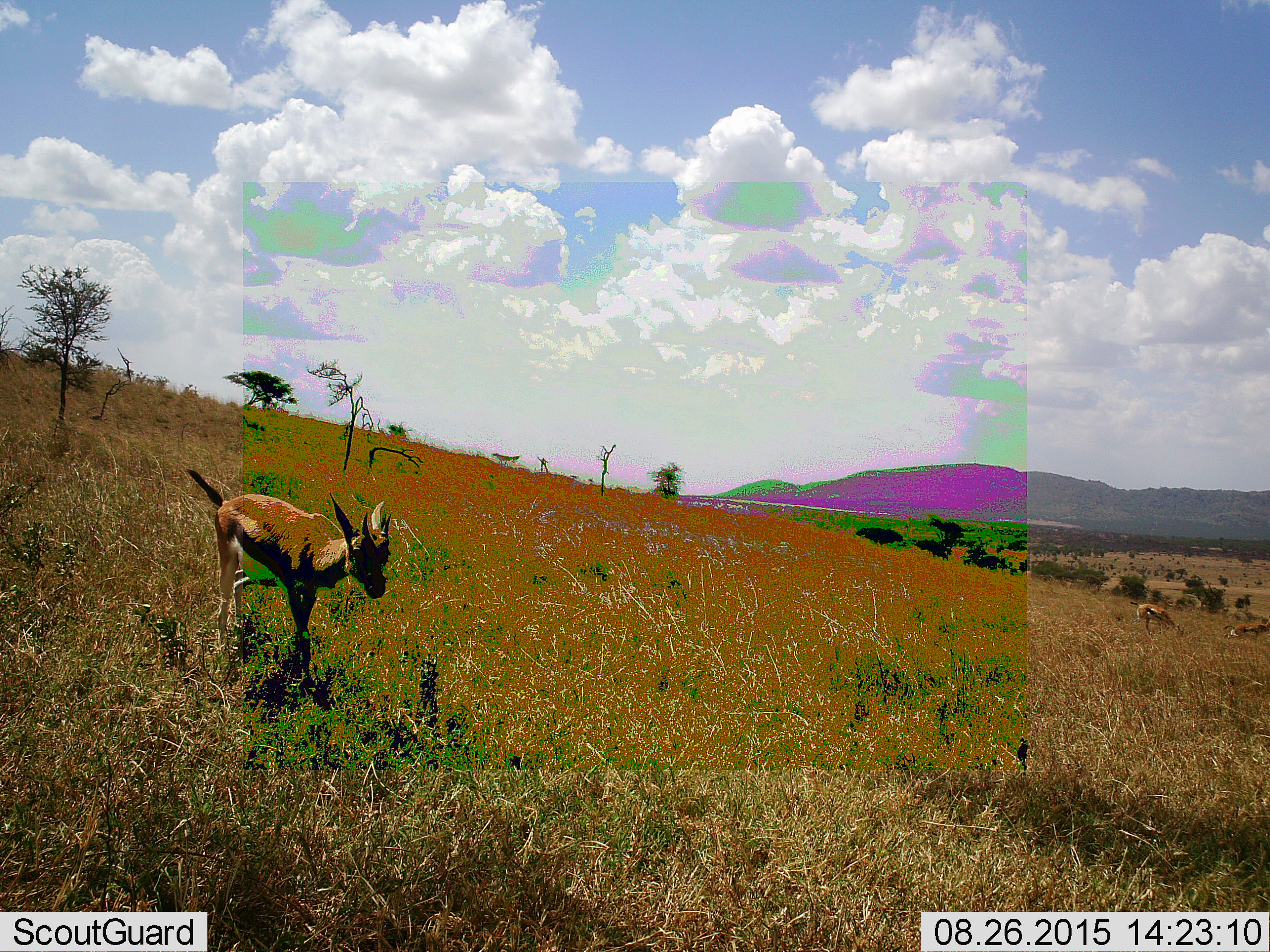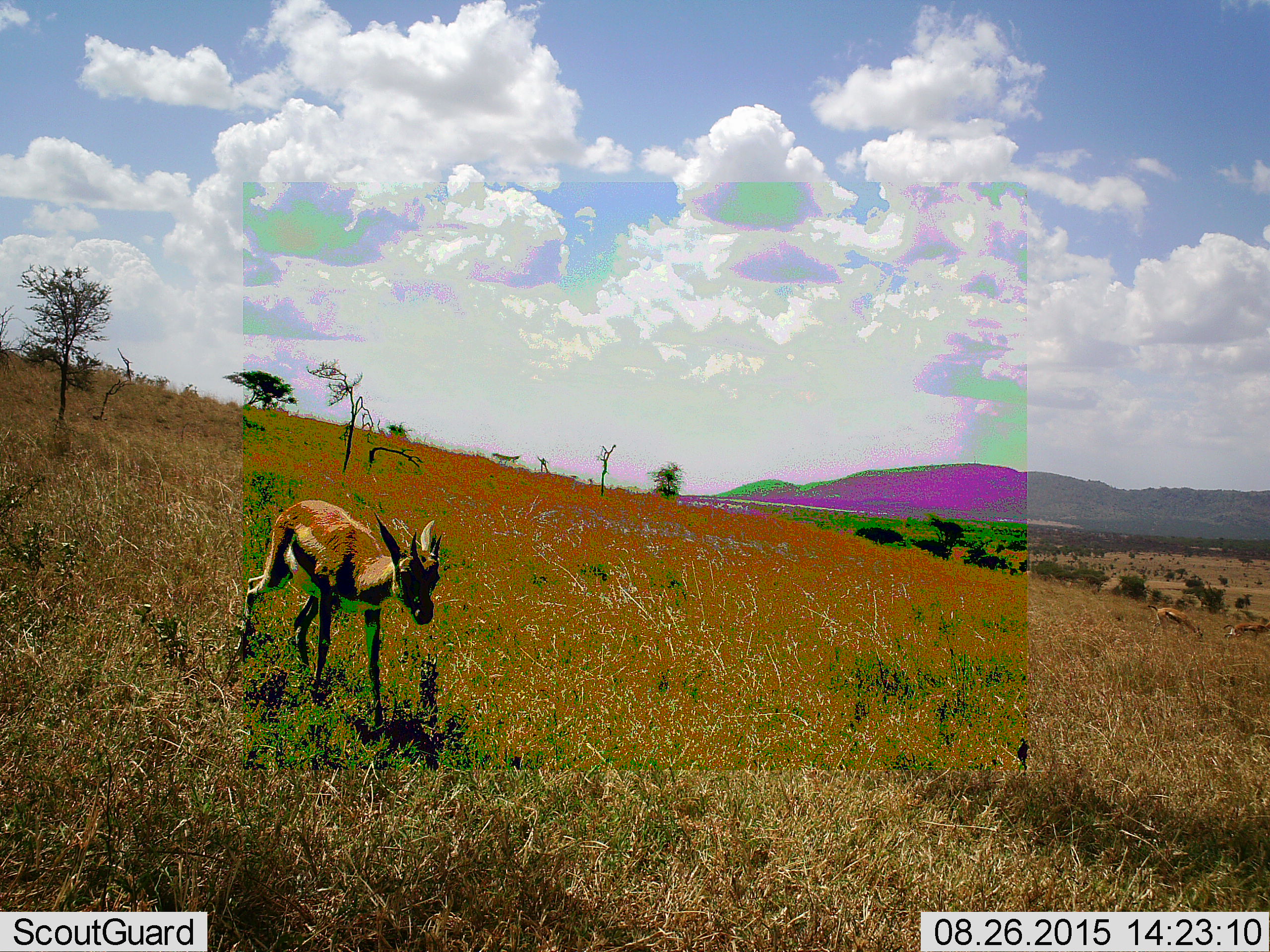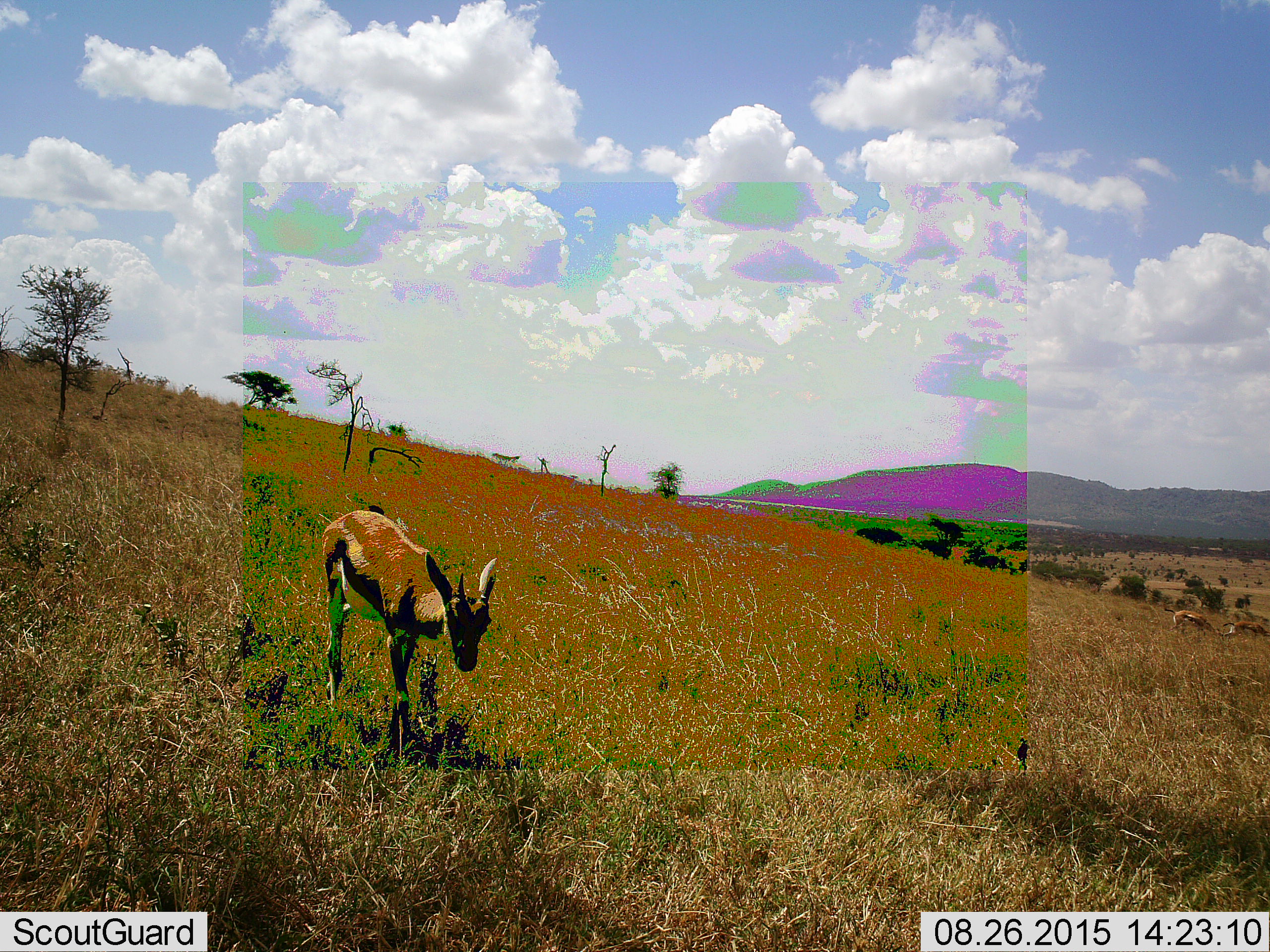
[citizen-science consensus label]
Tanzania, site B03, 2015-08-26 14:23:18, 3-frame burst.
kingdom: Animalia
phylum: Chordata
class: Mammalia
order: Artiodactyla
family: Bovidae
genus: Eudorcas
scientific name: Eudorcas thomsonii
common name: thomson's gazelle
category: gazellethomsons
Gazellethomsons (thomson's gazelle) (Eudorcas thomsonii), count 3. Behavior (volunteer vote fractions): standing 19%, resting 0%, moving 100%, interacting 0%. Young present (vote fraction): 31%. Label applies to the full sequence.